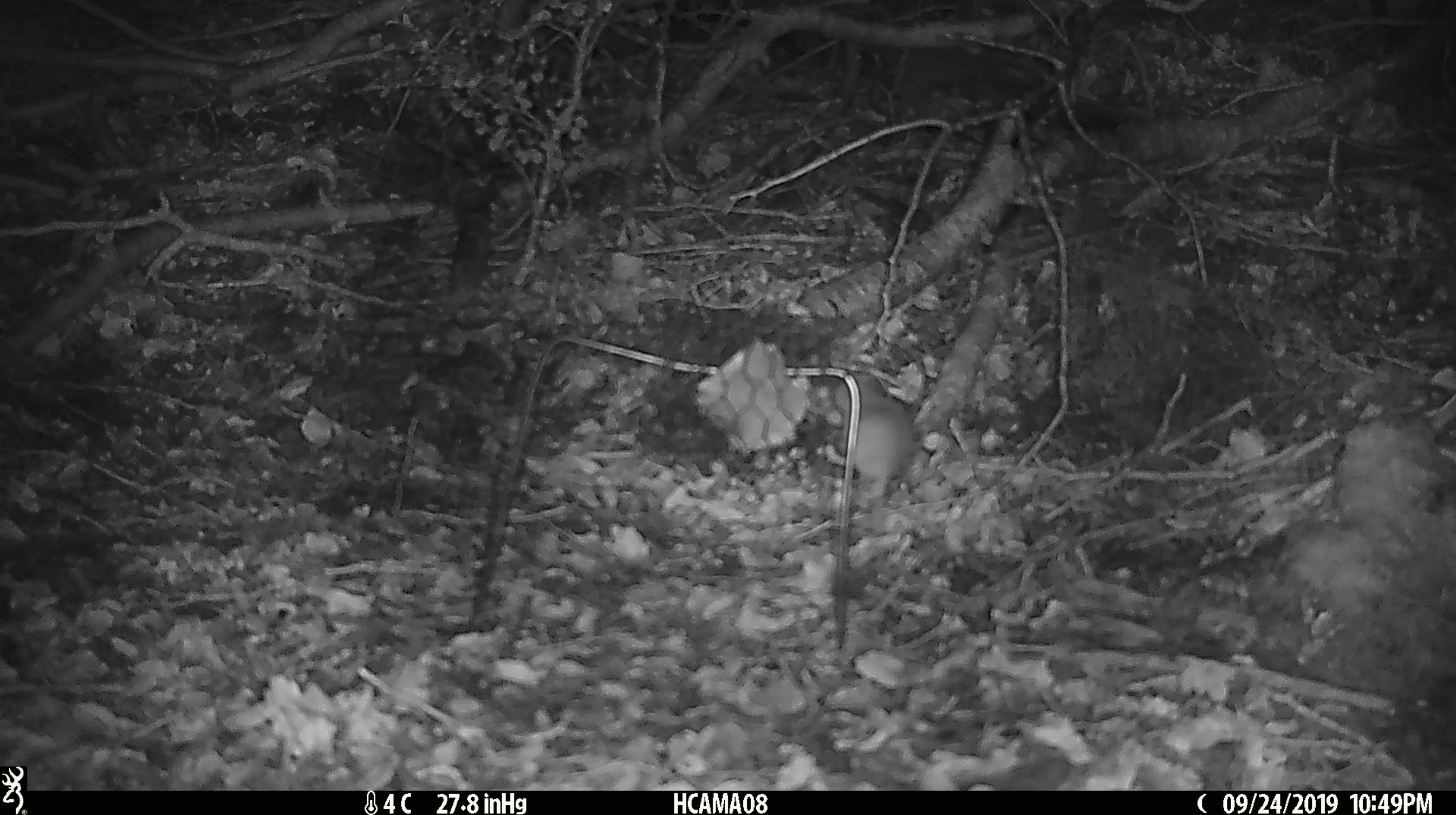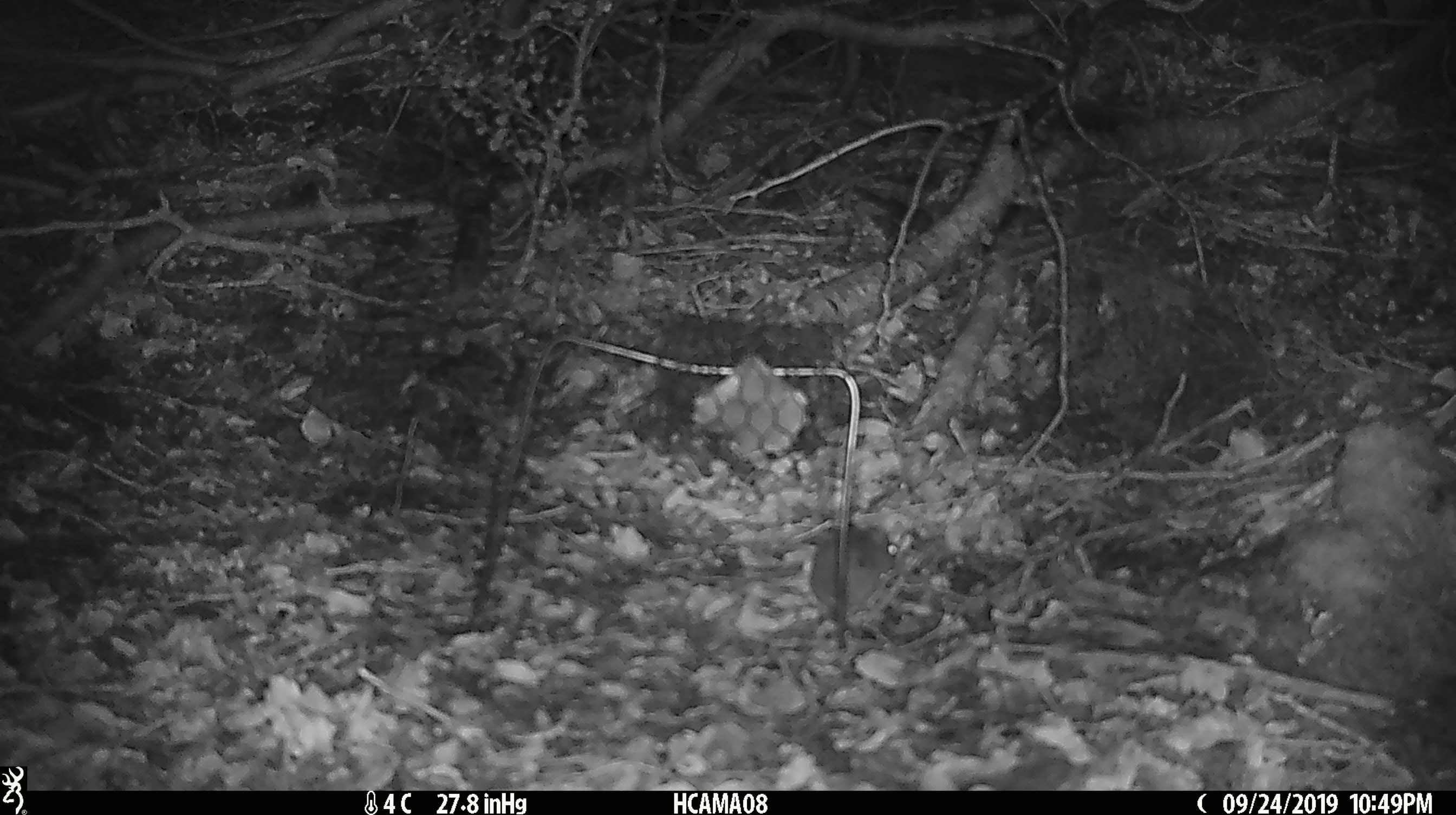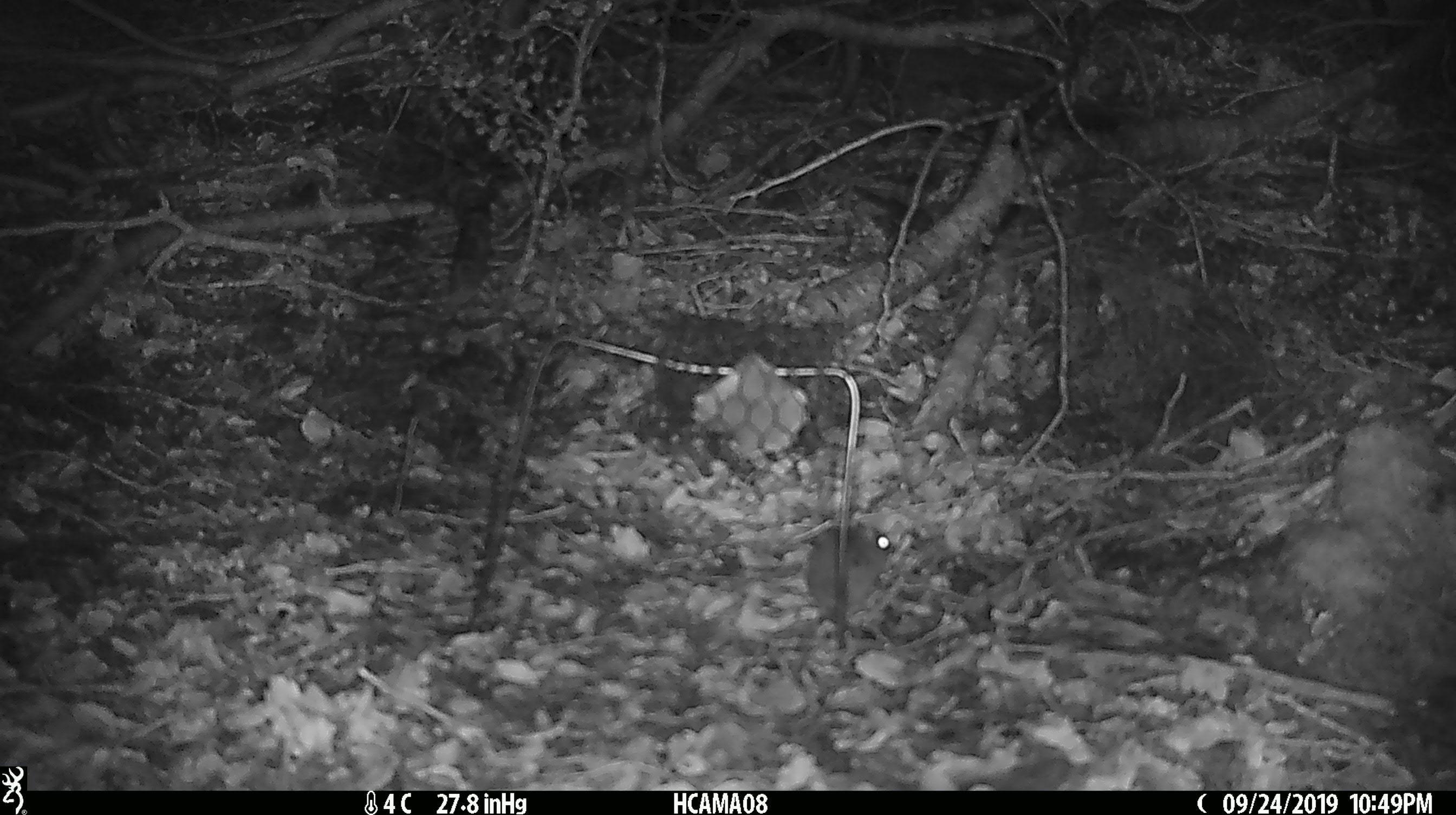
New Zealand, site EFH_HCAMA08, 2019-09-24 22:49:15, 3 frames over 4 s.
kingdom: Animalia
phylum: Chordata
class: Mammalia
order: Rodentia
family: Muridae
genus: Mus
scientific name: Mus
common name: mouse